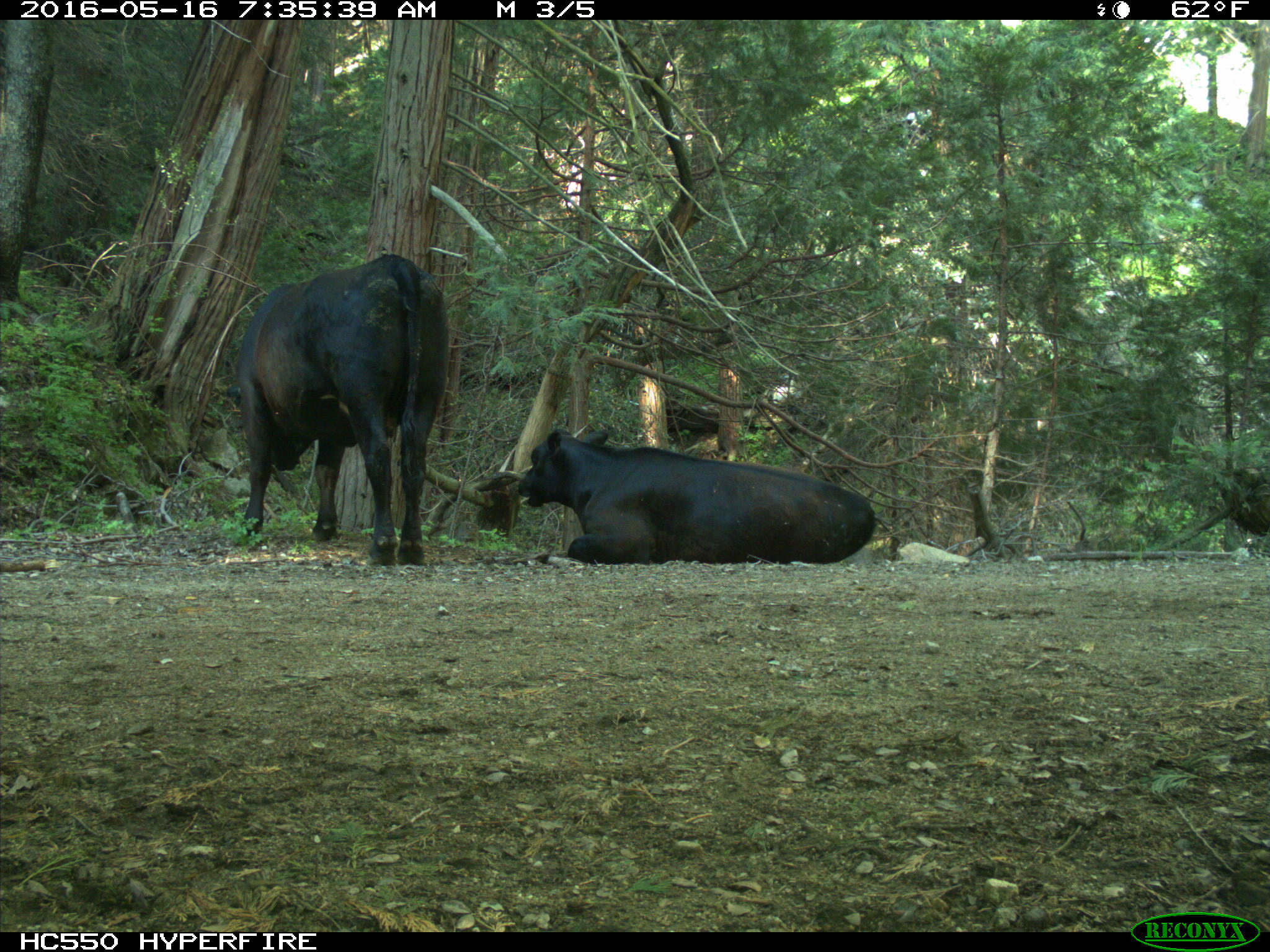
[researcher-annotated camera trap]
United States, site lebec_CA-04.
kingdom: Animalia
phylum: Chordata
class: Mammalia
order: Artiodactyla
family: Bovidae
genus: Bos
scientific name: Bos taurus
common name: domestic cow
Bos taurus (domestic cow).